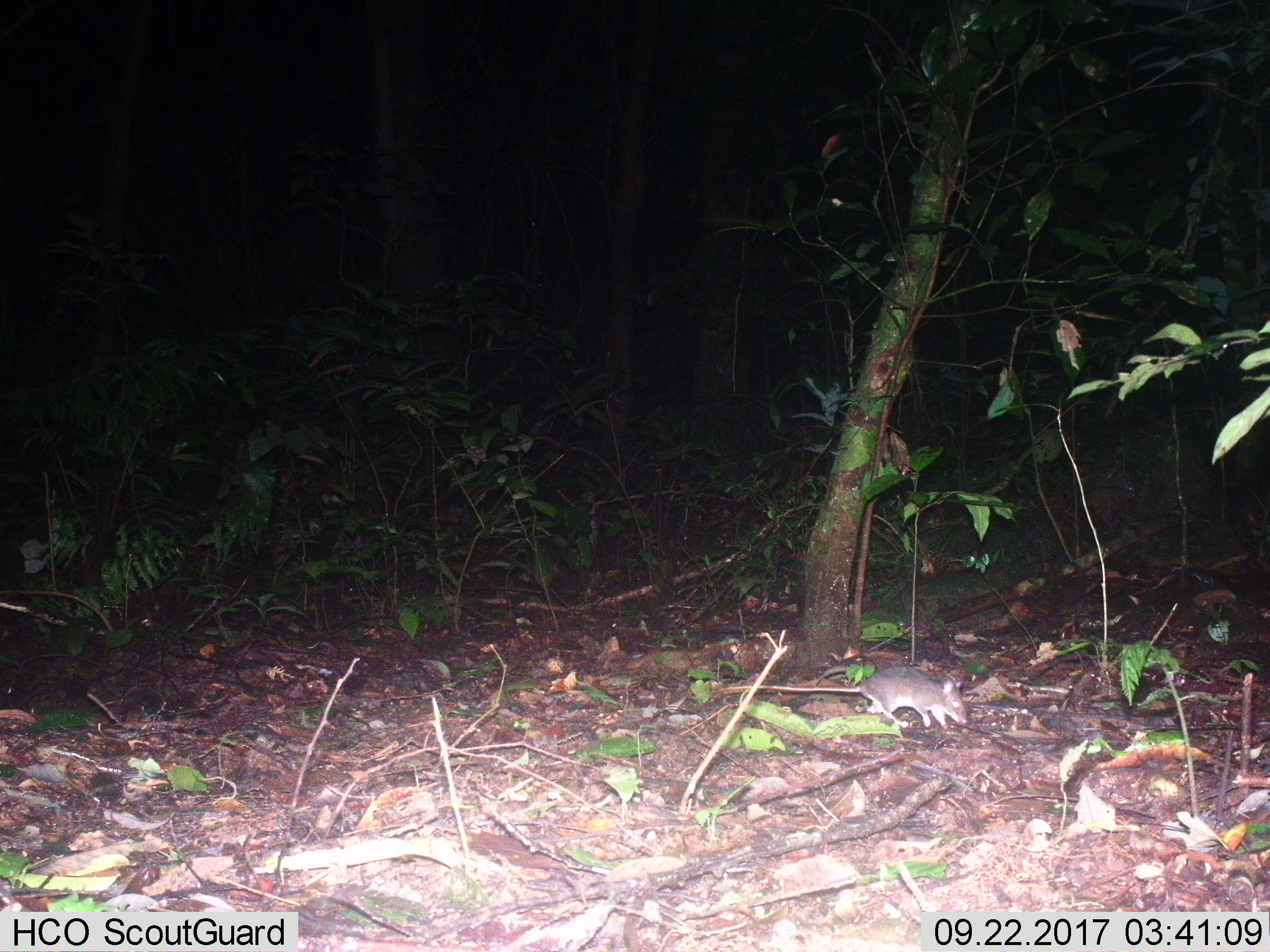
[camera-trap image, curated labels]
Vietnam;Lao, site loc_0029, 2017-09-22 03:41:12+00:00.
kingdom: Animalia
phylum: Chordata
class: Mammalia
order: Rodentia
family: Muridae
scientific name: Muridae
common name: old-world mice and rats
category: unidentified murid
Unidentified murid (old-world mice and rats) (Muridae). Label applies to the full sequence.